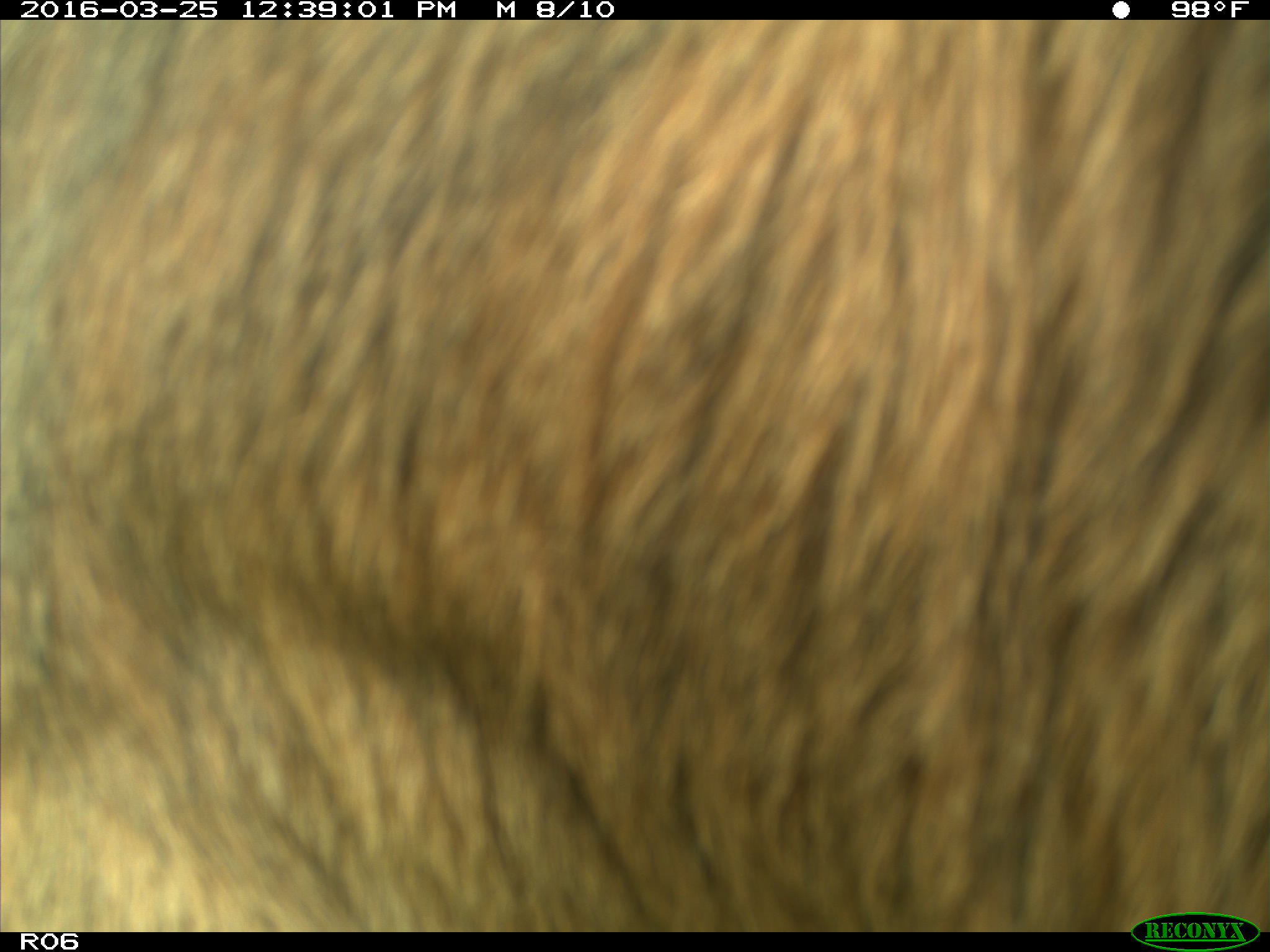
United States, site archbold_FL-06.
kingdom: Animalia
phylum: Chordata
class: Mammalia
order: Artiodactyla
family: Bovidae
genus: Bos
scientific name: Bos taurus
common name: domestic cow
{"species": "Bos taurus (domestic cow)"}